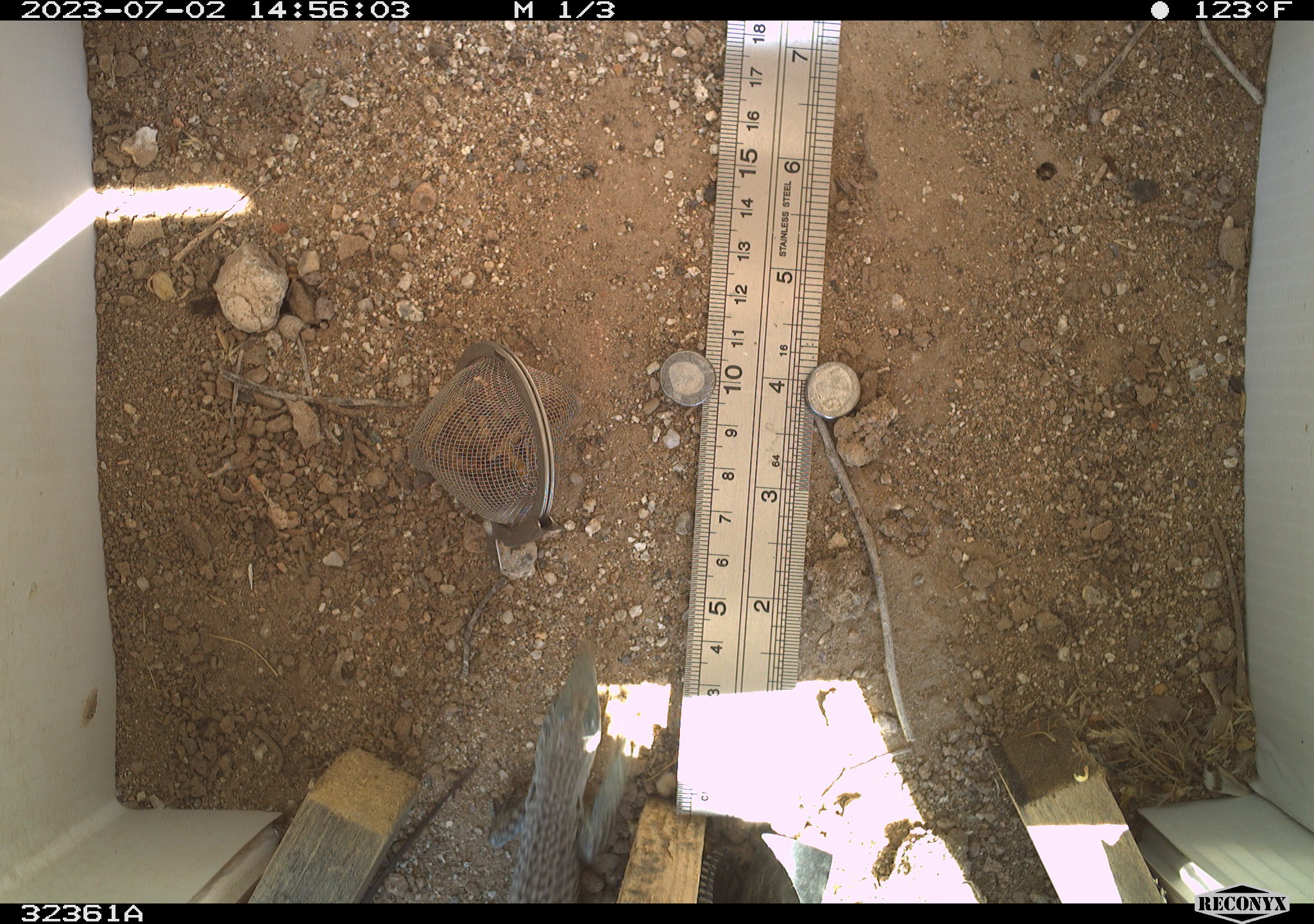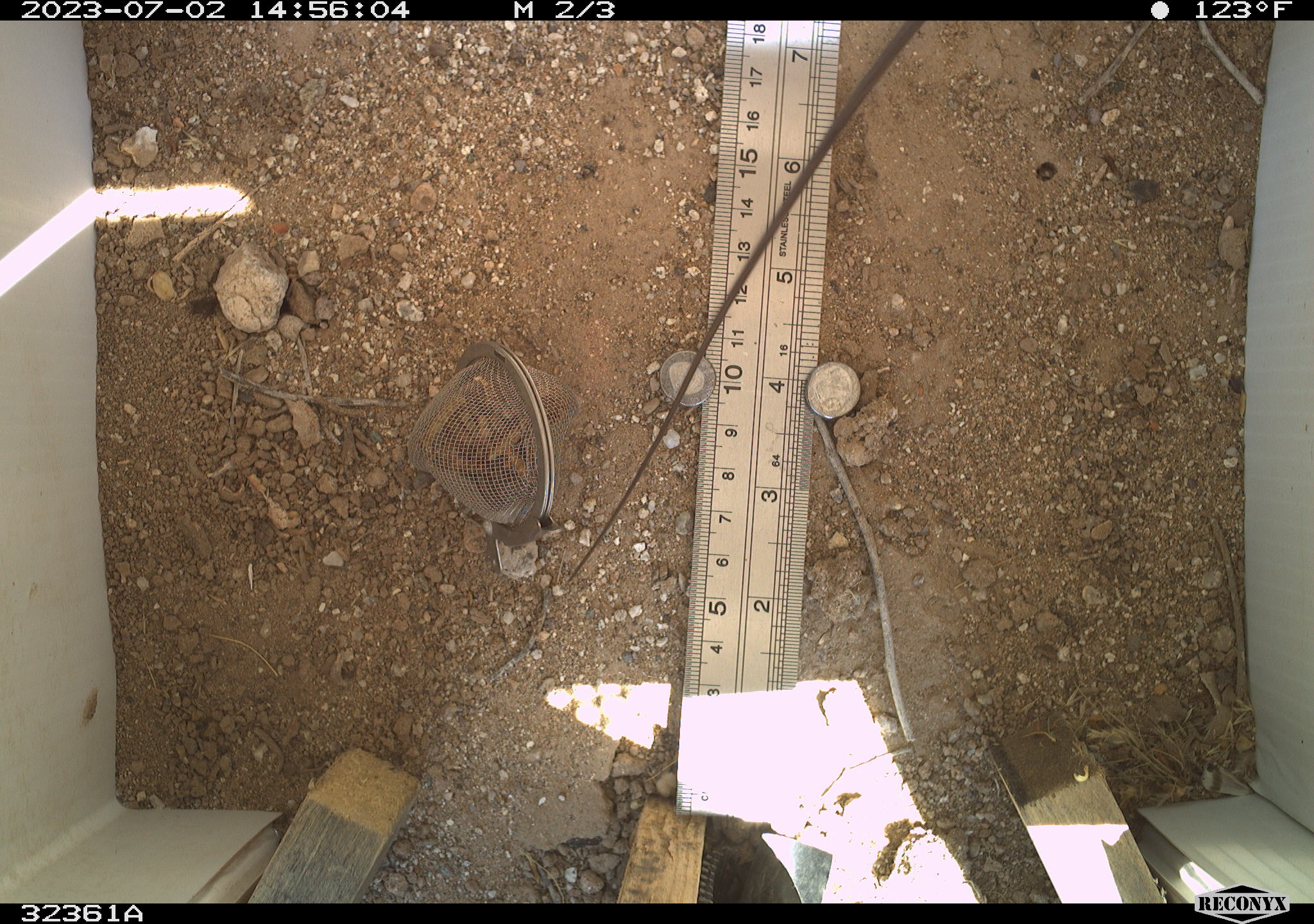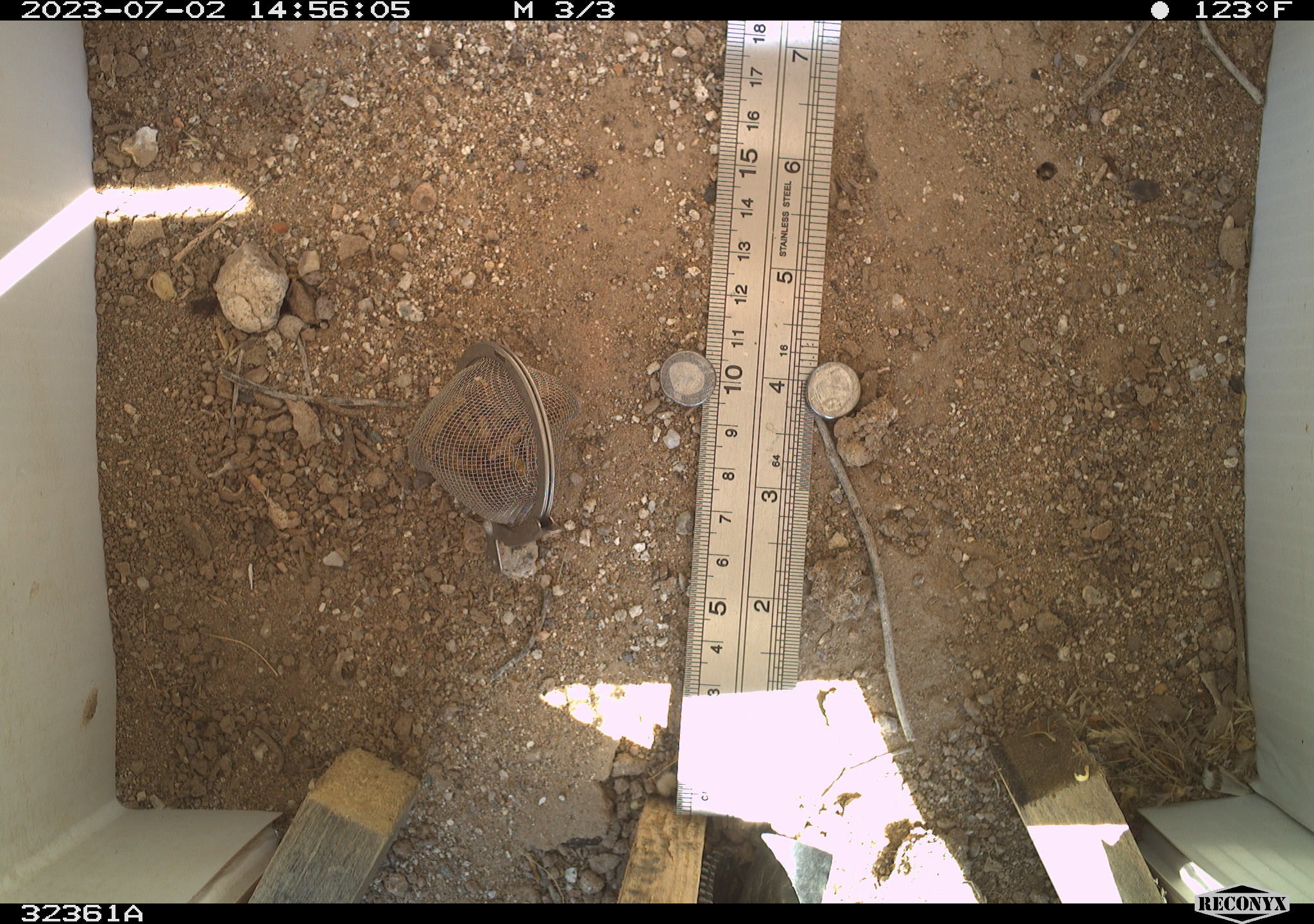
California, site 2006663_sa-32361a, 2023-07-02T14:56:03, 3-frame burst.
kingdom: Animalia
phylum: Chordata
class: Reptilia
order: Squamata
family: Teiidae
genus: Aspidoscelis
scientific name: Aspidoscelis tigris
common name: western whiptail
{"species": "western whiptail (Aspidoscelis tigris)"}